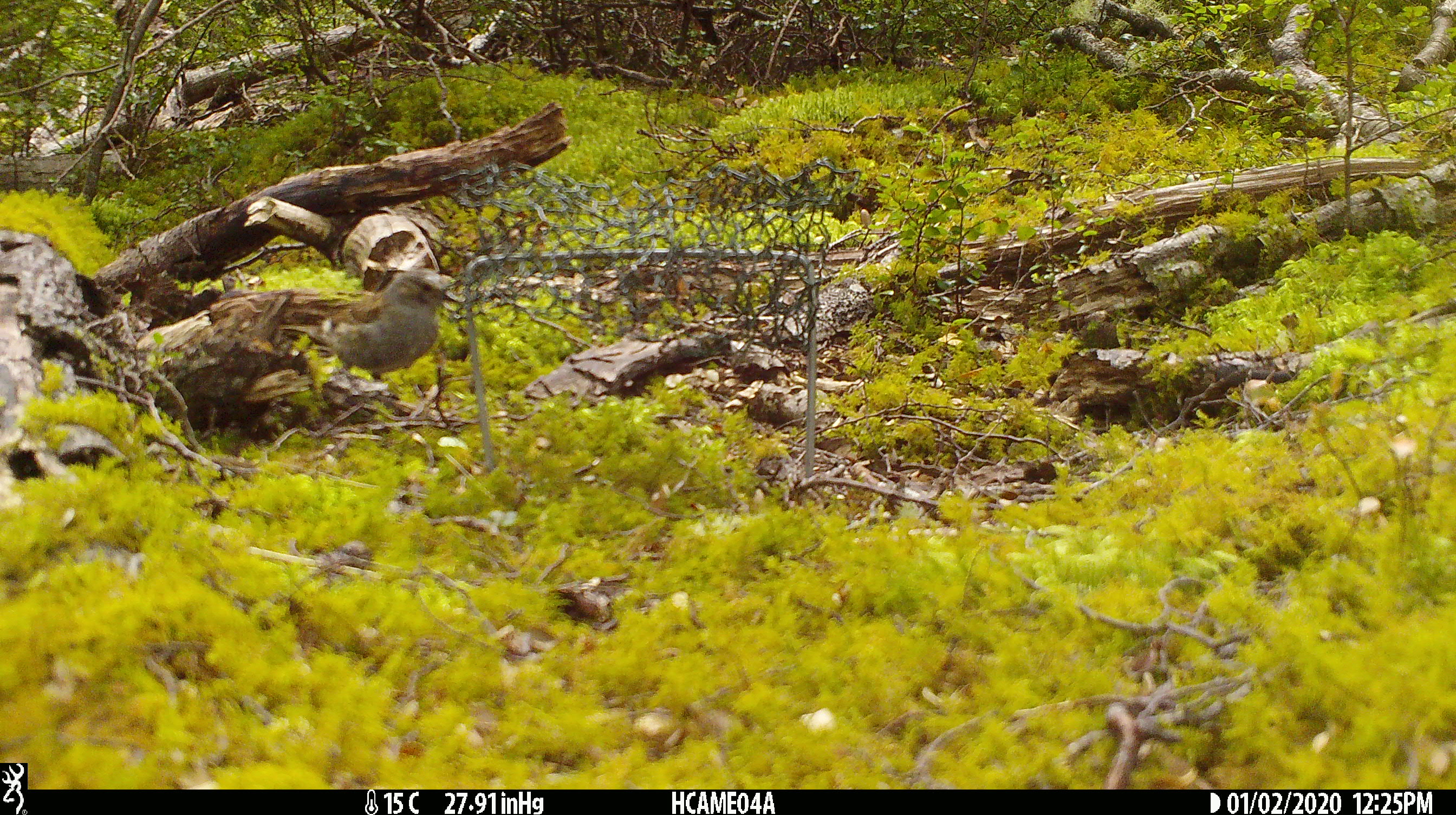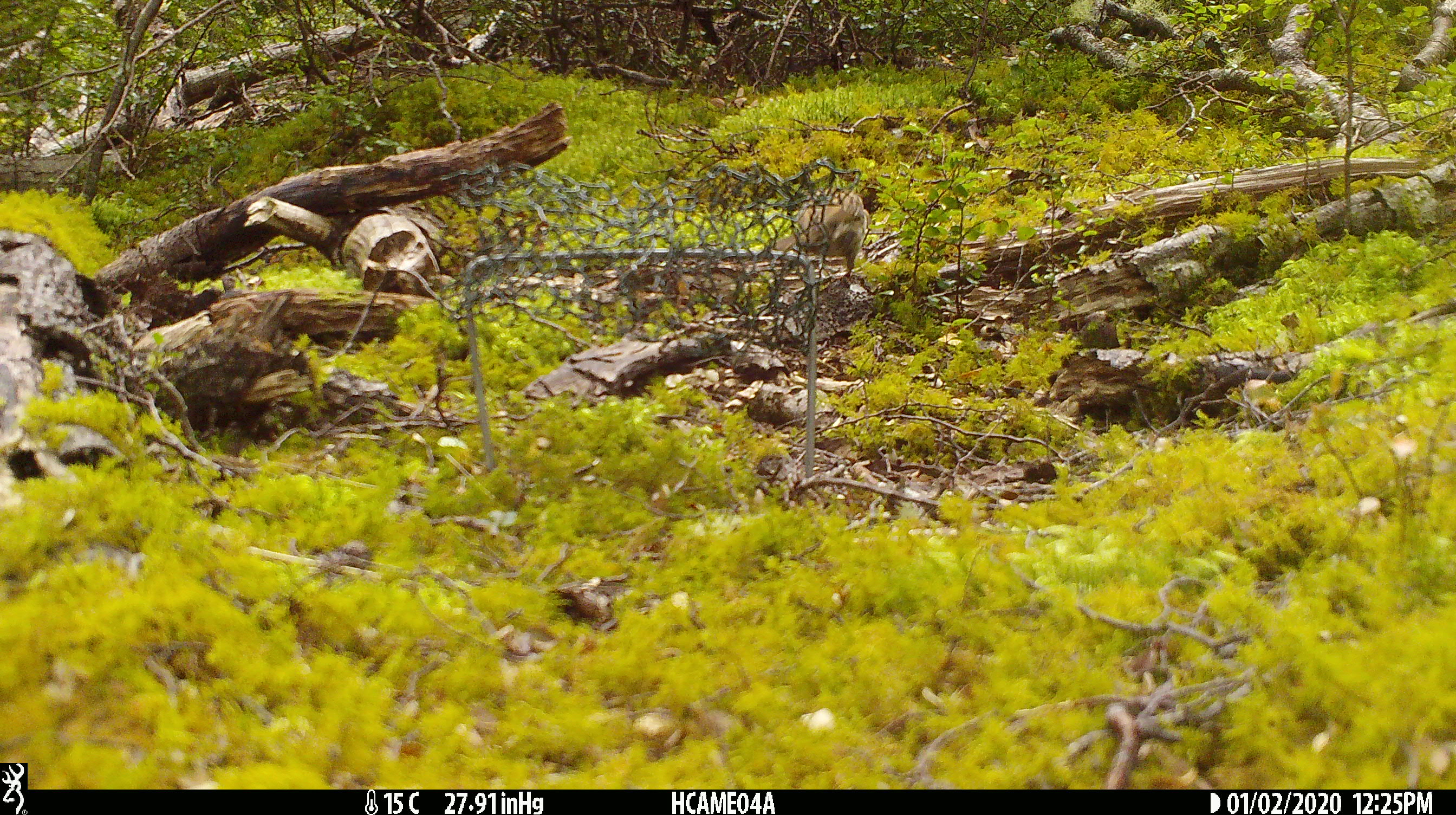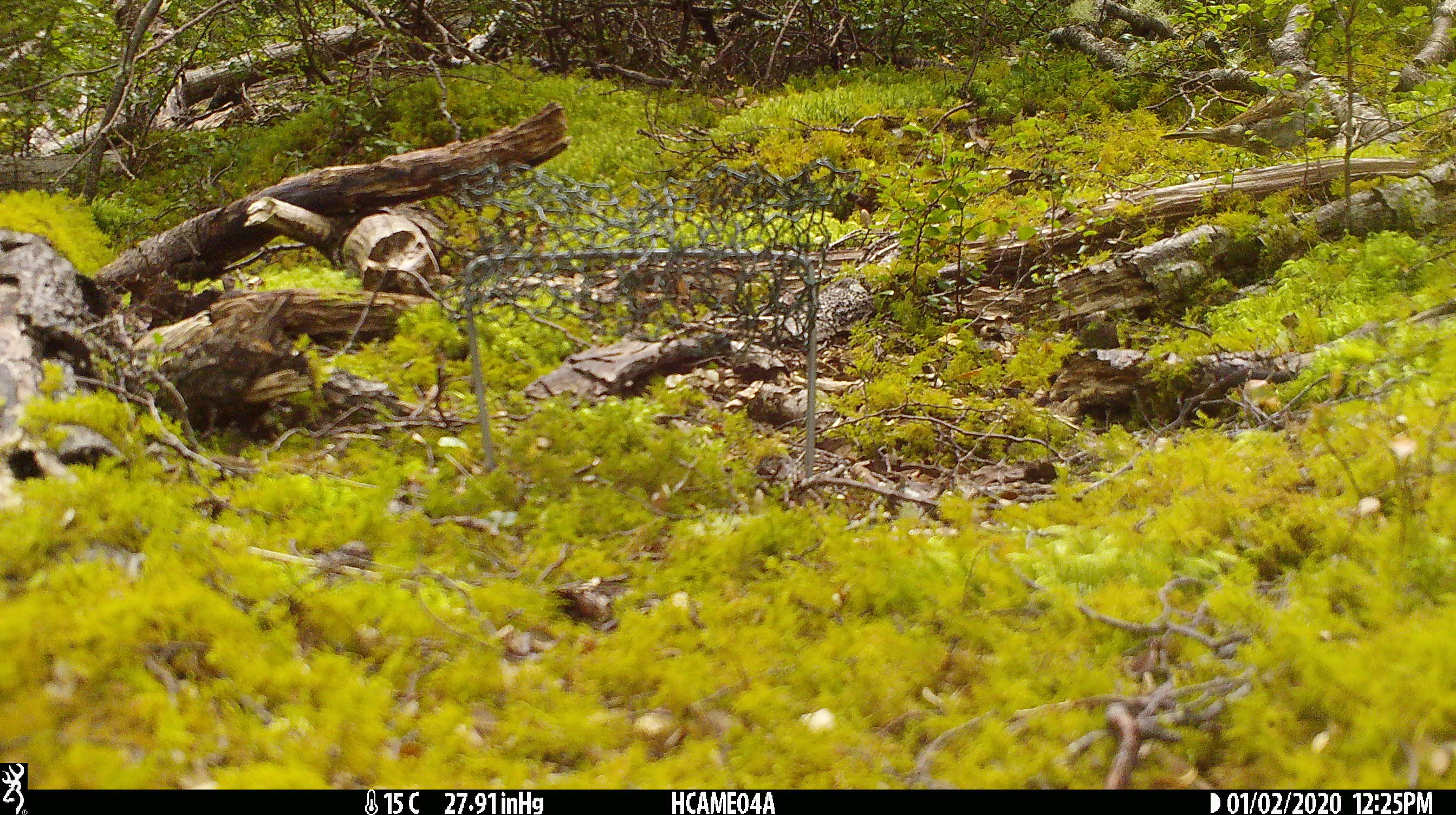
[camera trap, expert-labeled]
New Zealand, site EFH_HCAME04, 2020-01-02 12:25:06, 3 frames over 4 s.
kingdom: Animalia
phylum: Chordata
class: Aves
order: Passeriformes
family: Prunellidae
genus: Prunella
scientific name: Prunella modularis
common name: dunnock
Dunnock (Prunella modularis).